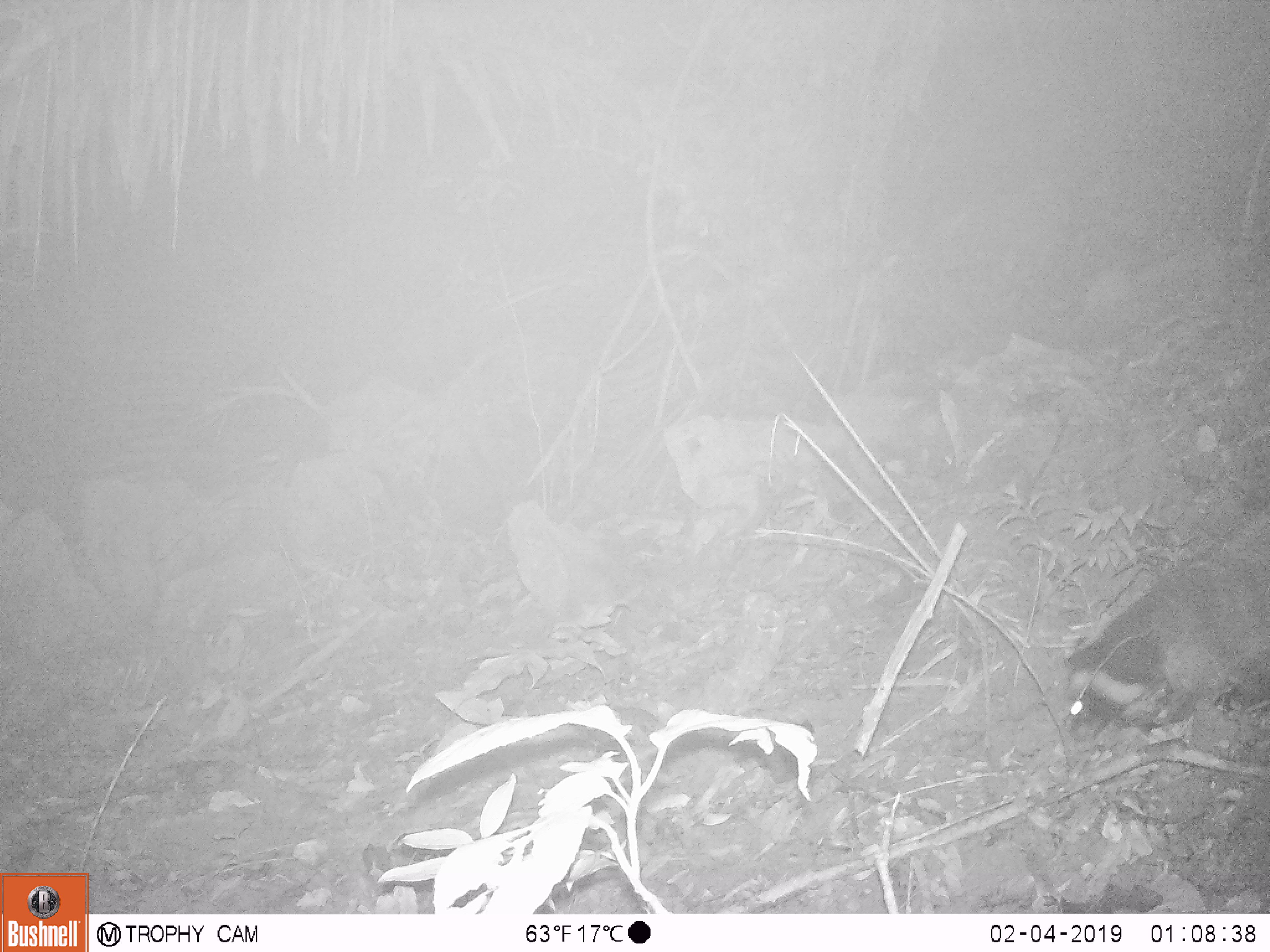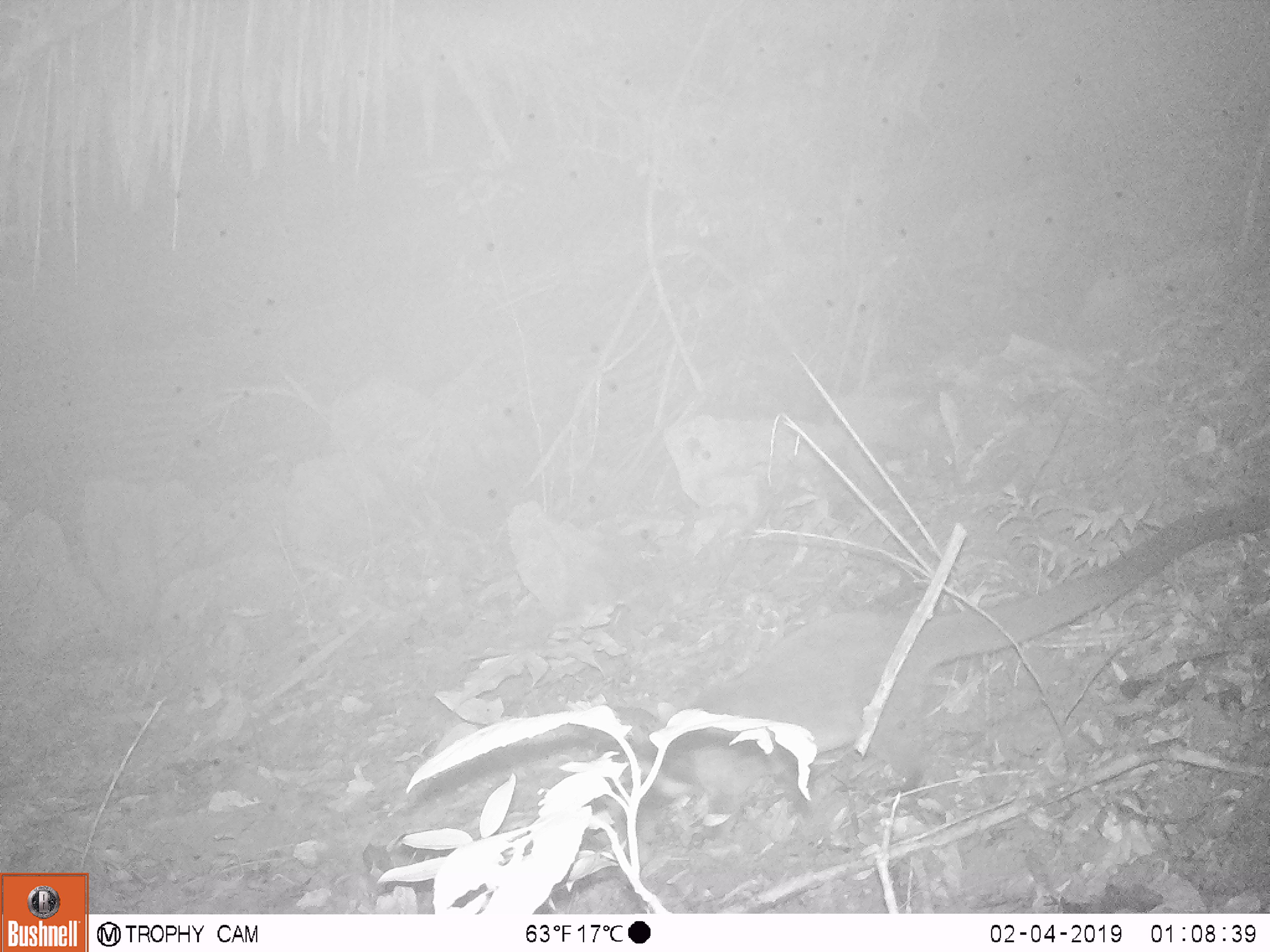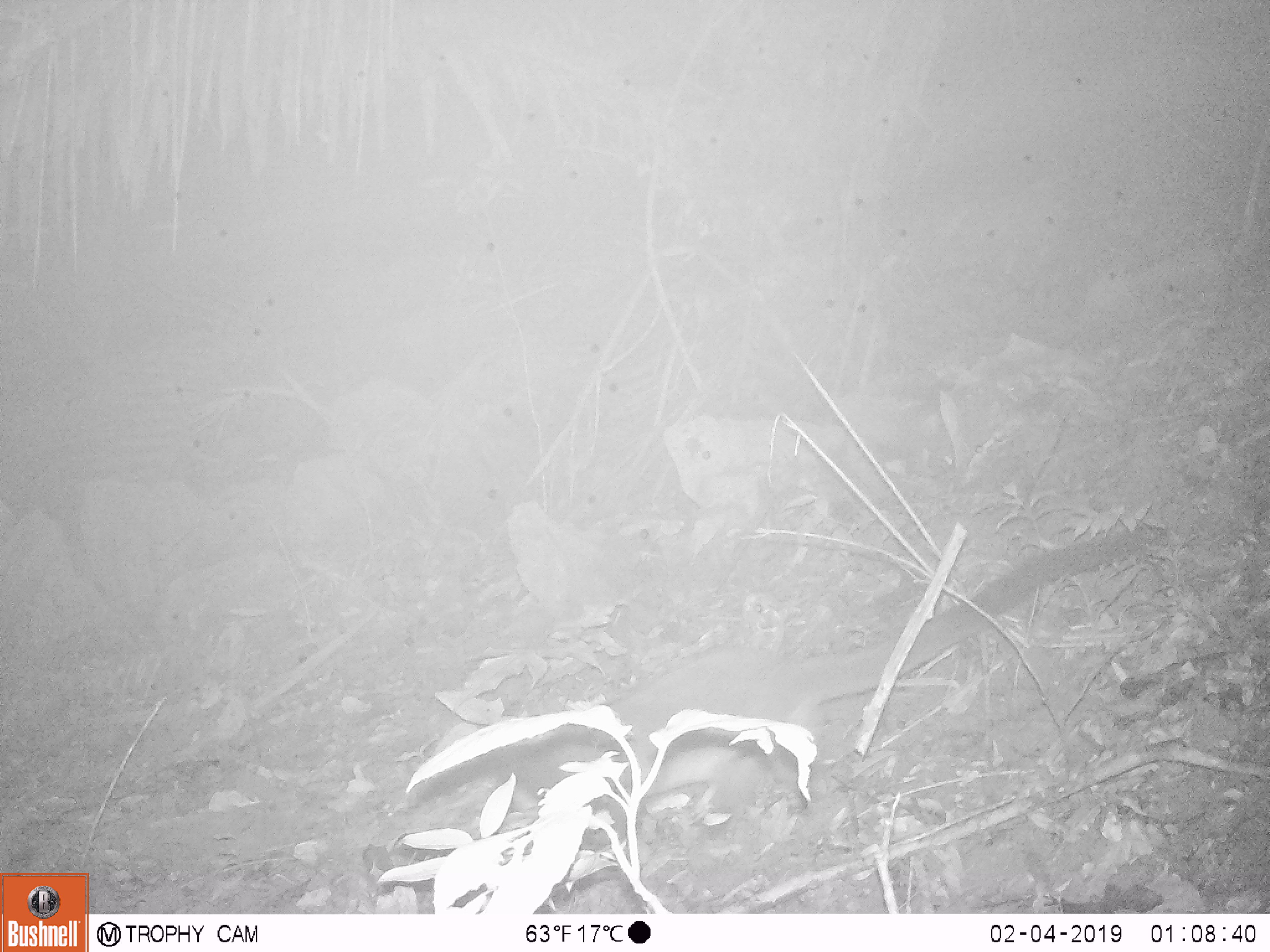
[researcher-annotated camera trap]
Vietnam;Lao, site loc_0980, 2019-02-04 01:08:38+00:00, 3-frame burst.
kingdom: Animalia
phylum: Chordata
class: Mammalia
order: Carnivora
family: Viverridae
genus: Paguma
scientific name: Paguma larvata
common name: masked palm civet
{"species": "masked palm civet (Paguma larvata)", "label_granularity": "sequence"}